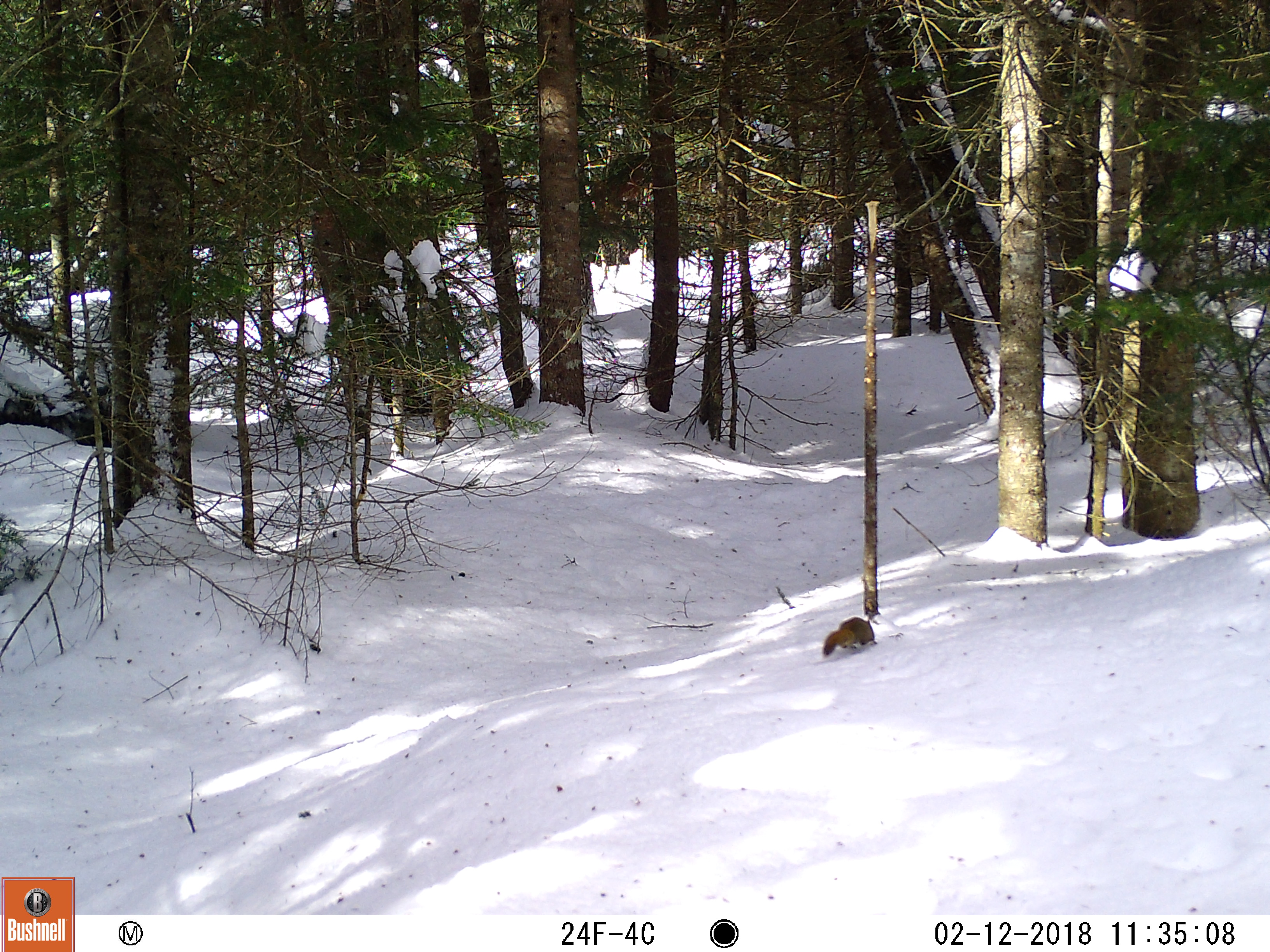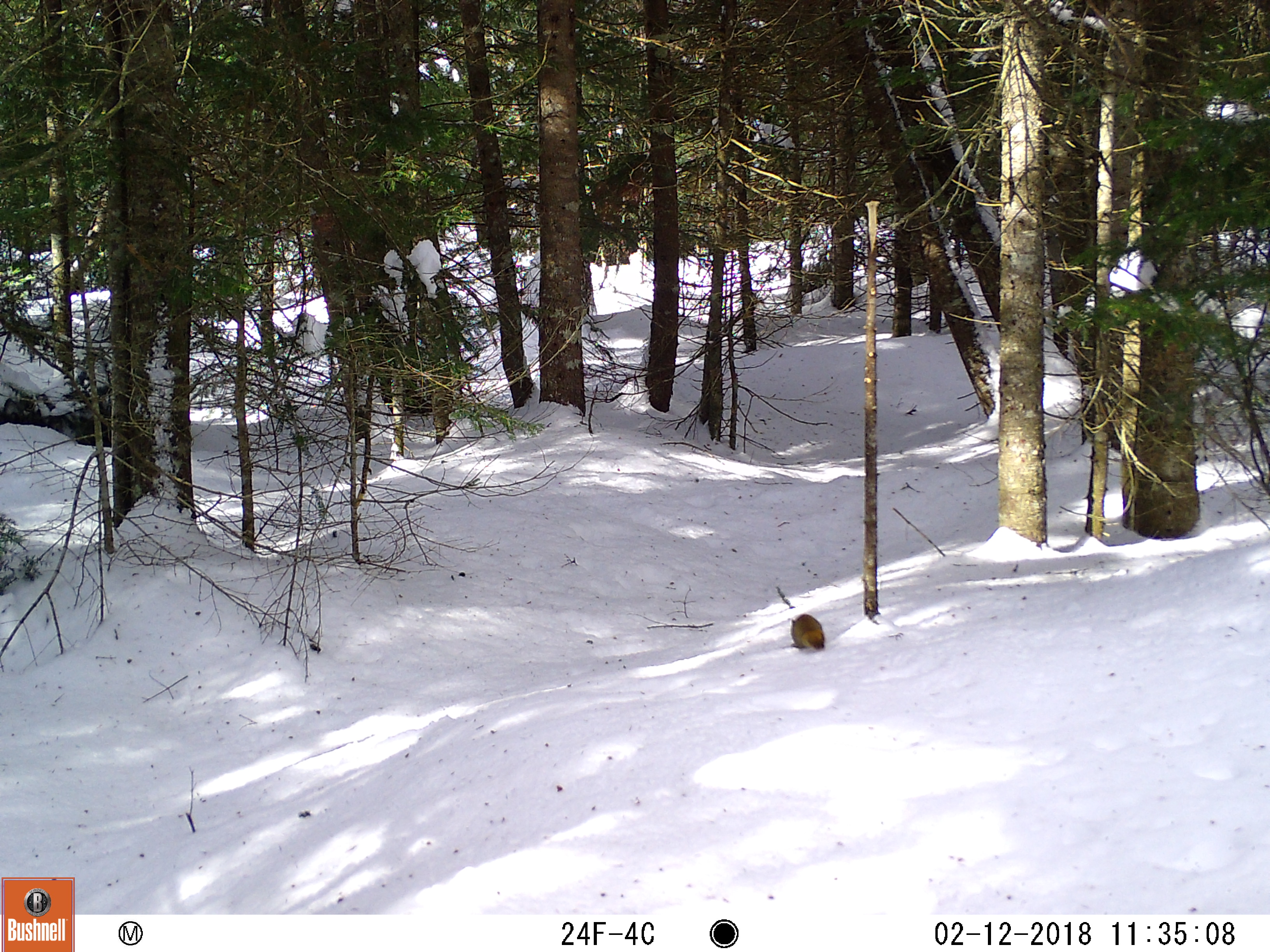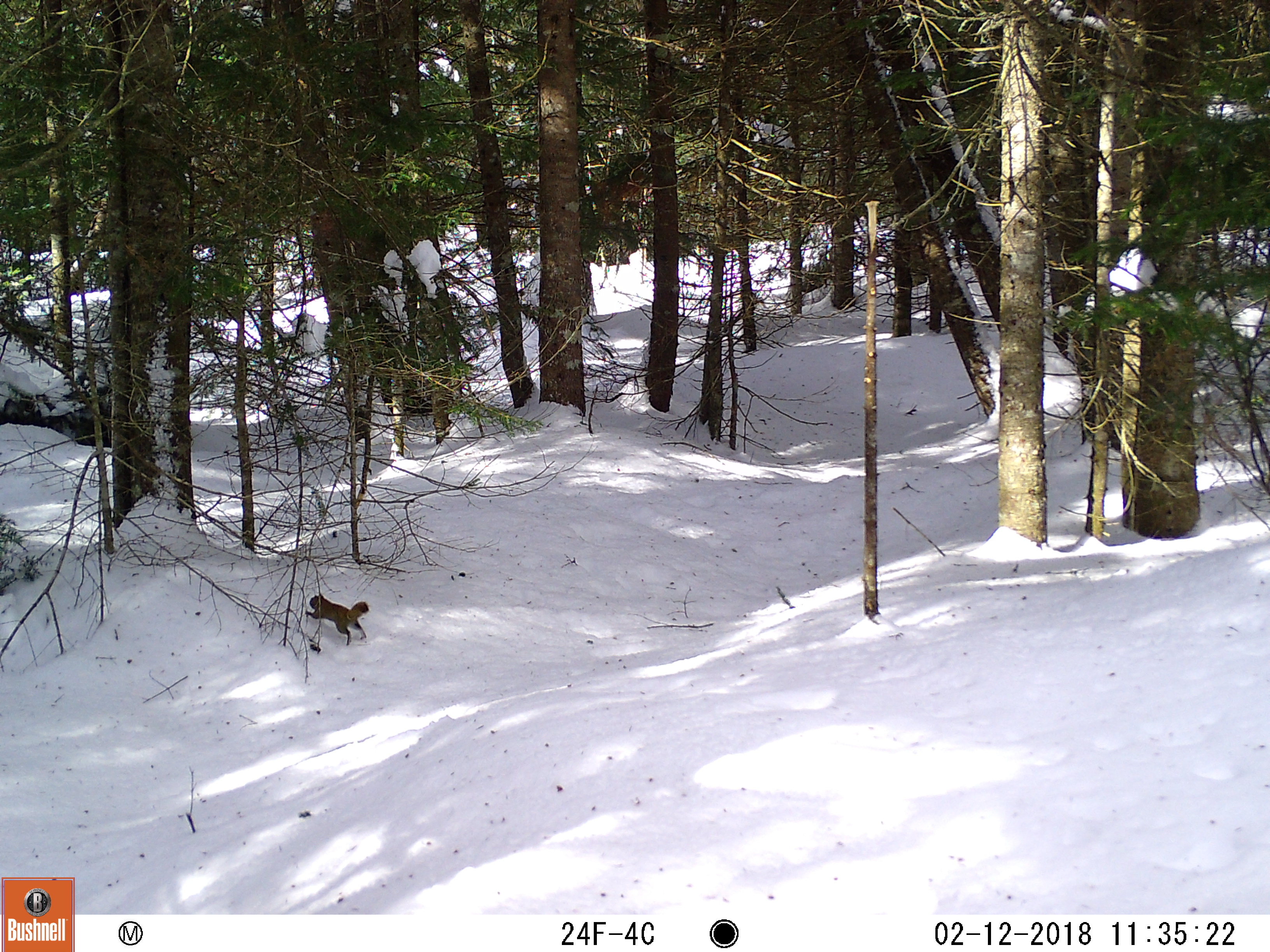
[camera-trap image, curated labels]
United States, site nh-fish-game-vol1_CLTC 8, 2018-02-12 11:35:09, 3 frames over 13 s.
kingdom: Animalia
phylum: Chordata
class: Mammalia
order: Rodentia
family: Sciuridae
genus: Tamiasciurus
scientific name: Tamiasciurus hudsonicus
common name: red squirrel